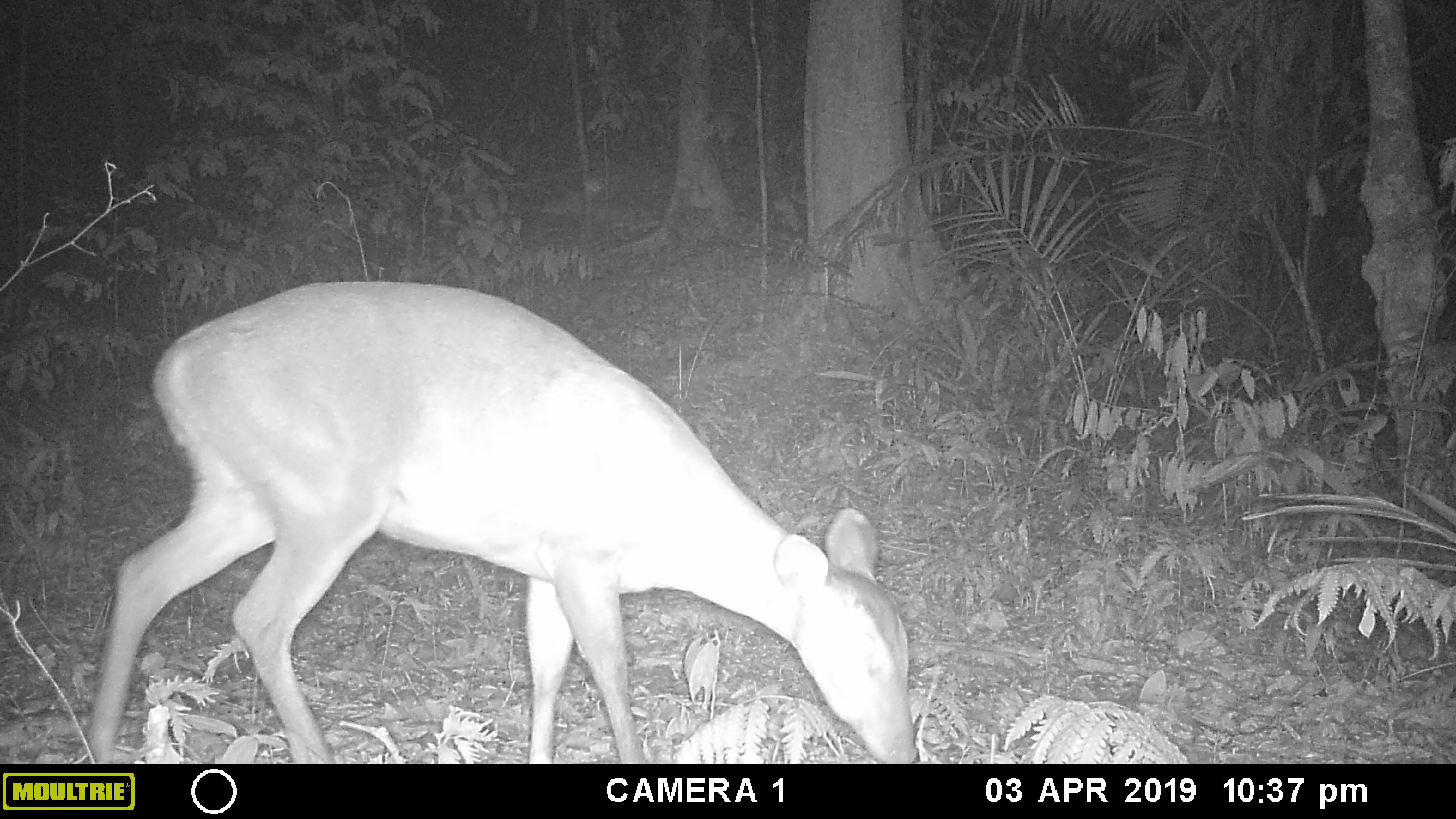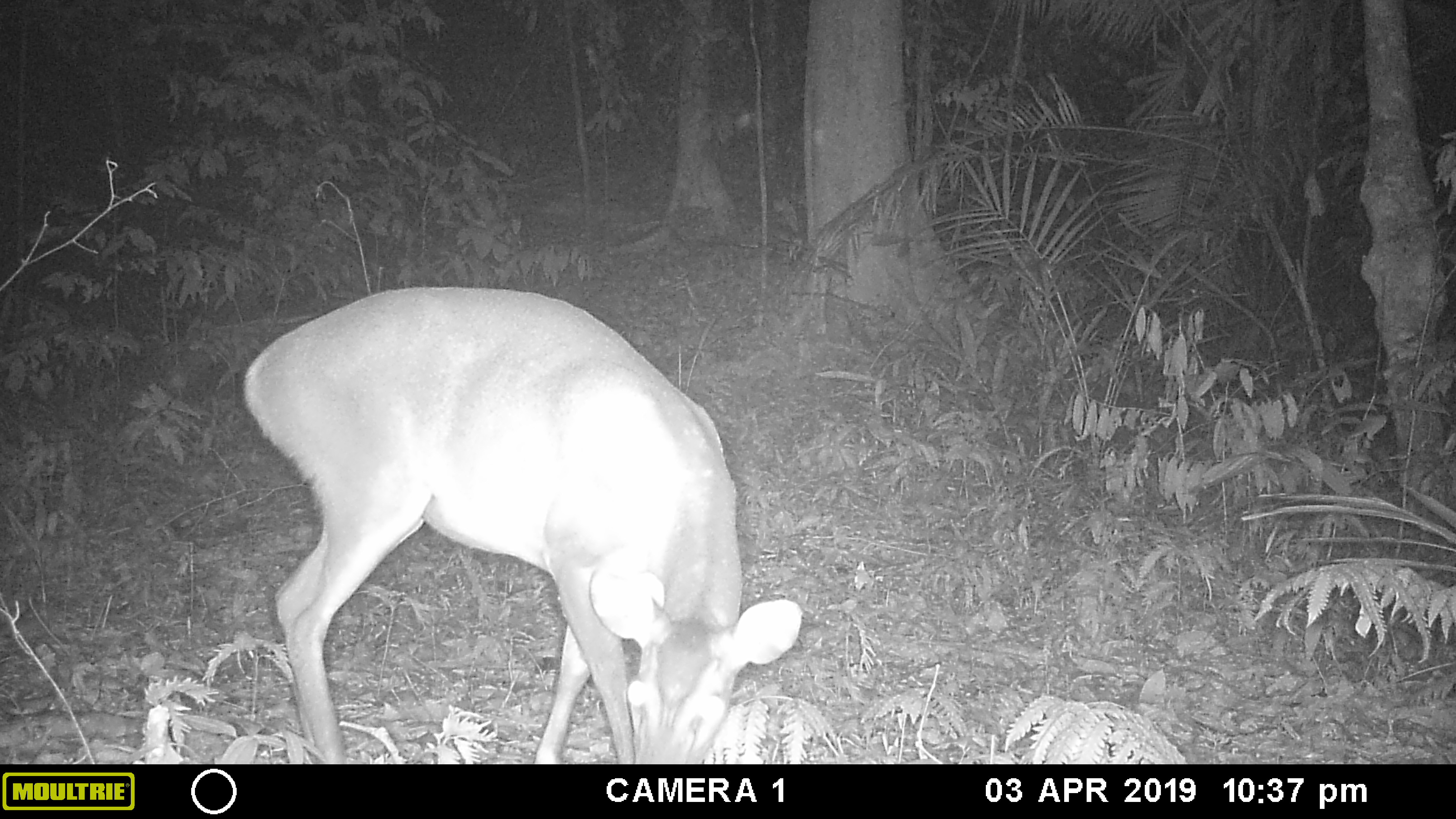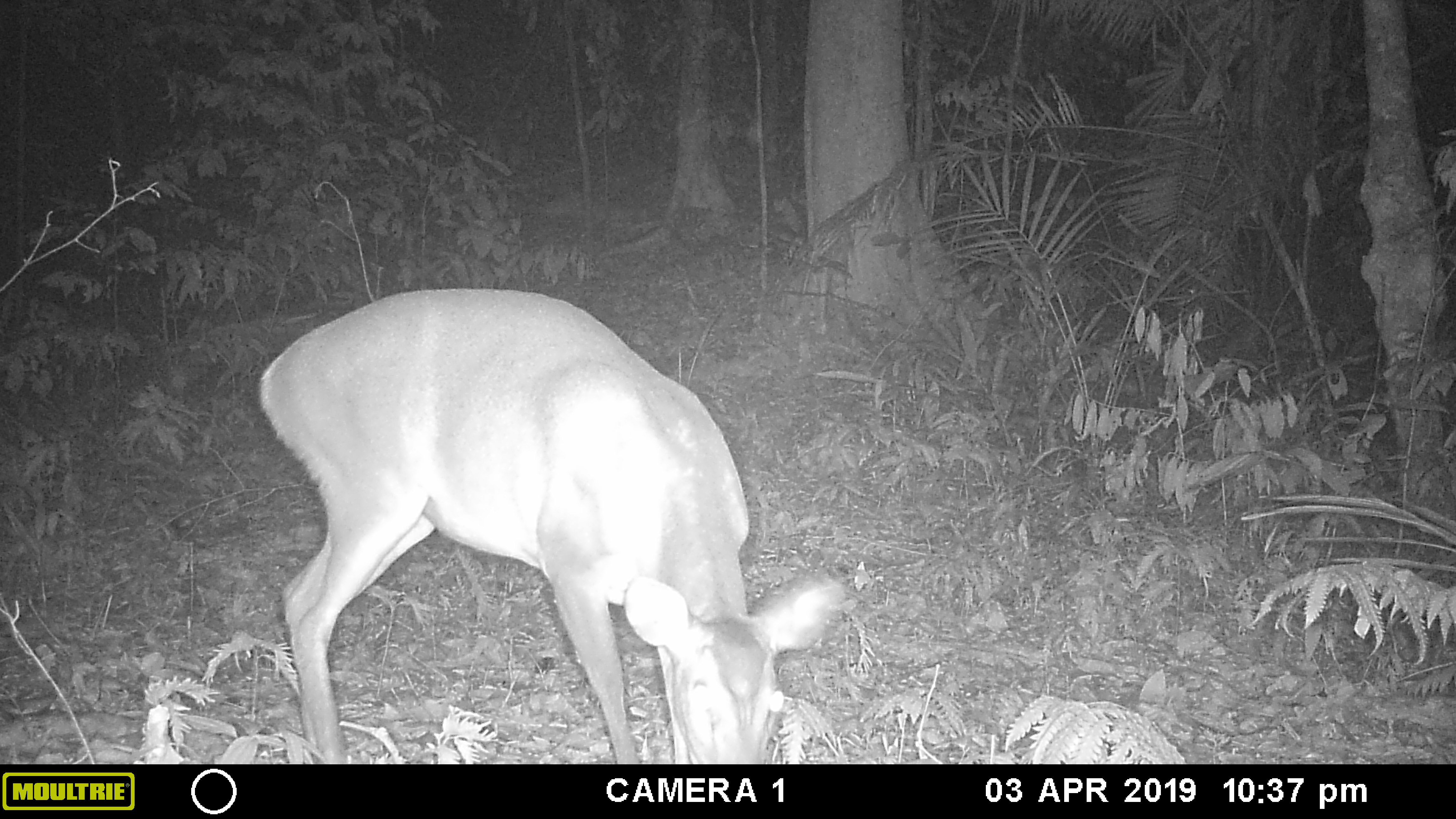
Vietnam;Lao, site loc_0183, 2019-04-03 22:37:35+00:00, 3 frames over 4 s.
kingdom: Animalia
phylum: Chordata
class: Mammalia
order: Artiodactyla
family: Cervidae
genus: Muntiacus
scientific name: Muntiacus vuquangensis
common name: large-antlered muntjac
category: large antlered muntjac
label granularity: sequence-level